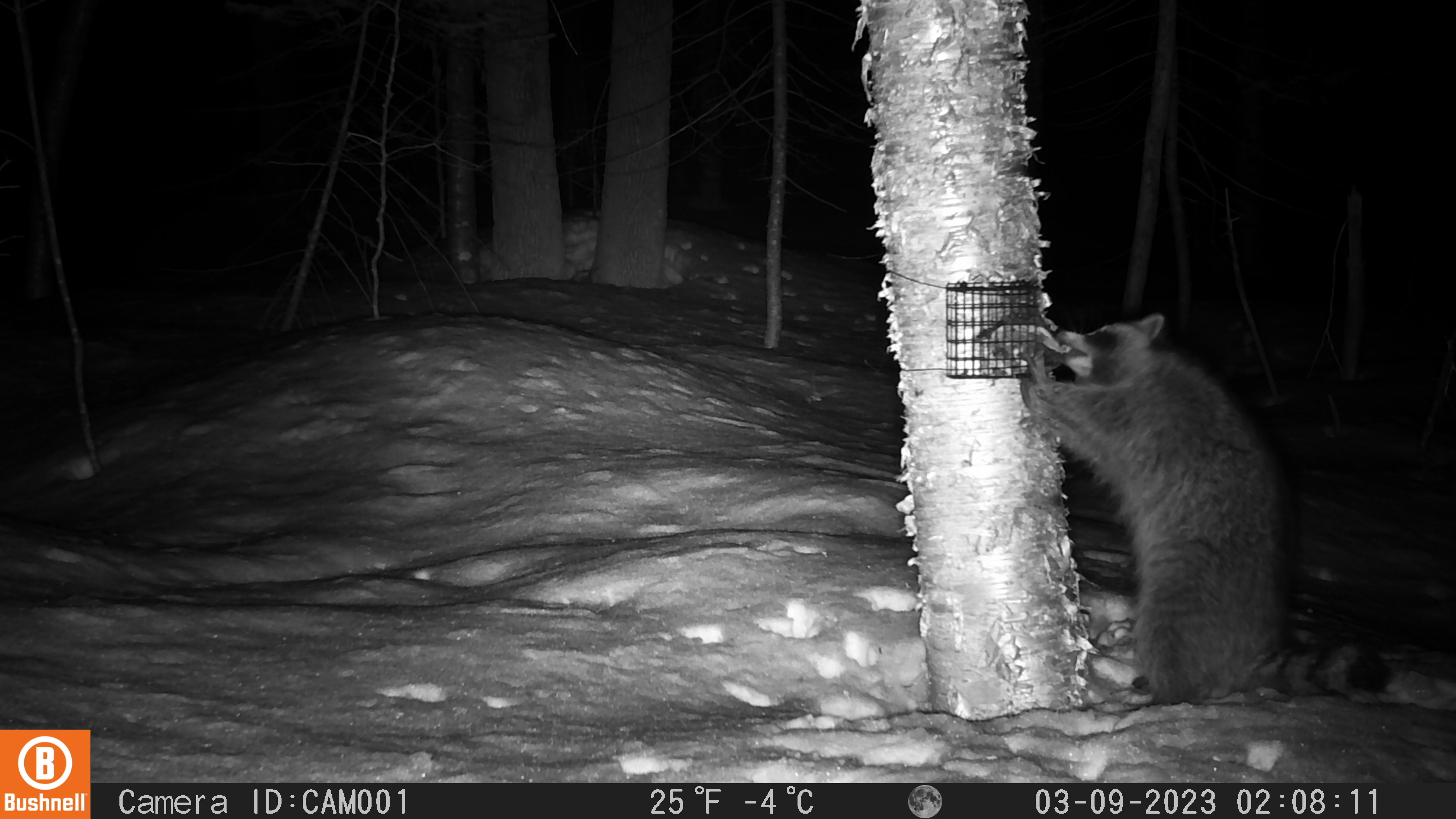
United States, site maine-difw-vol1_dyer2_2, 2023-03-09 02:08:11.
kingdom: Animalia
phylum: Chordata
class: Mammalia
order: Carnivora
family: Procyonidae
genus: Procyon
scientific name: Procyon lotor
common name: raccoon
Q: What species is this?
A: Raccoon (Procyon lotor).